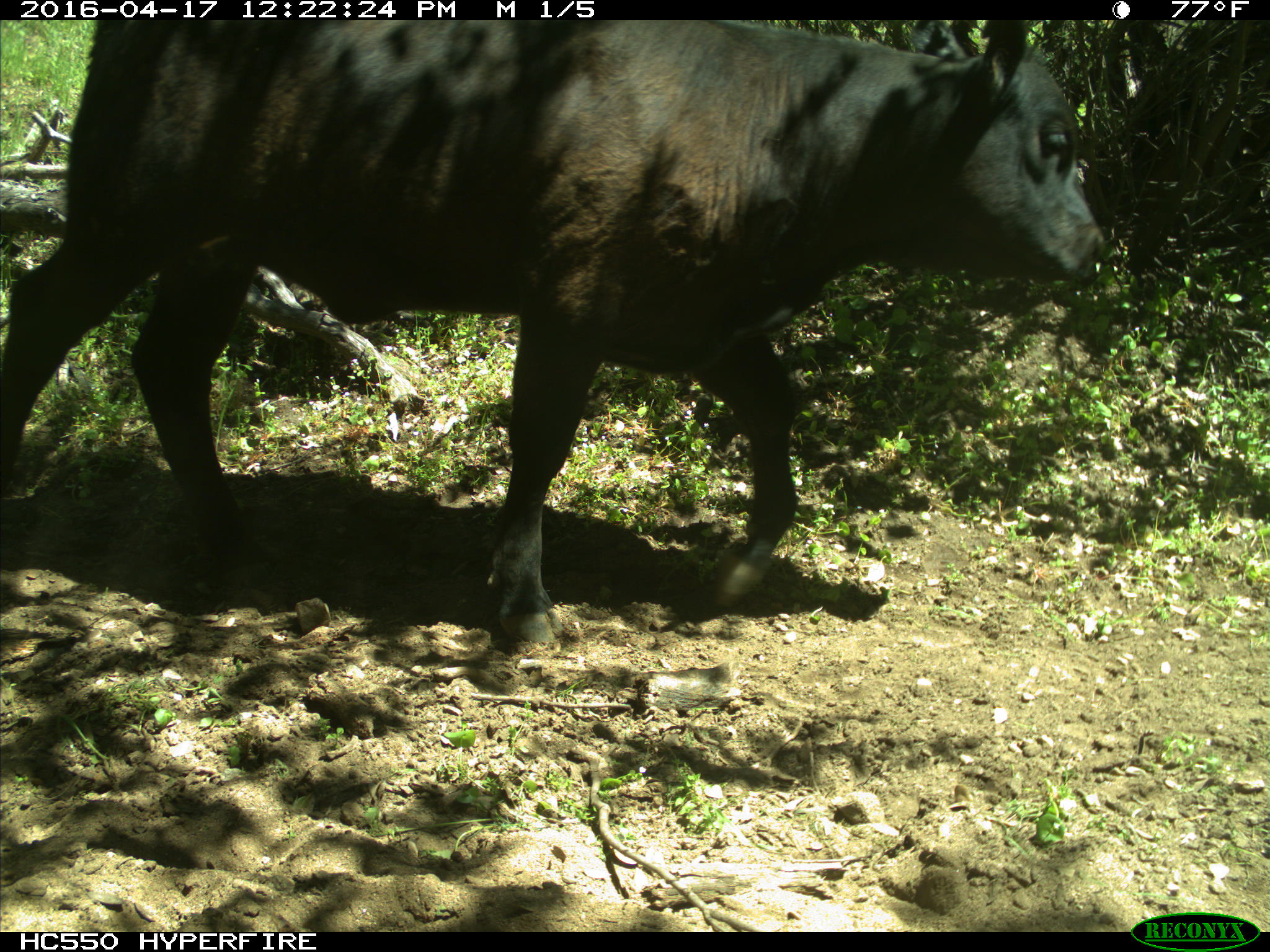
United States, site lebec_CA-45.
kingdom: Animalia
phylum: Chordata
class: Mammalia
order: Artiodactyla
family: Bovidae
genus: Bos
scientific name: Bos taurus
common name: domestic cow